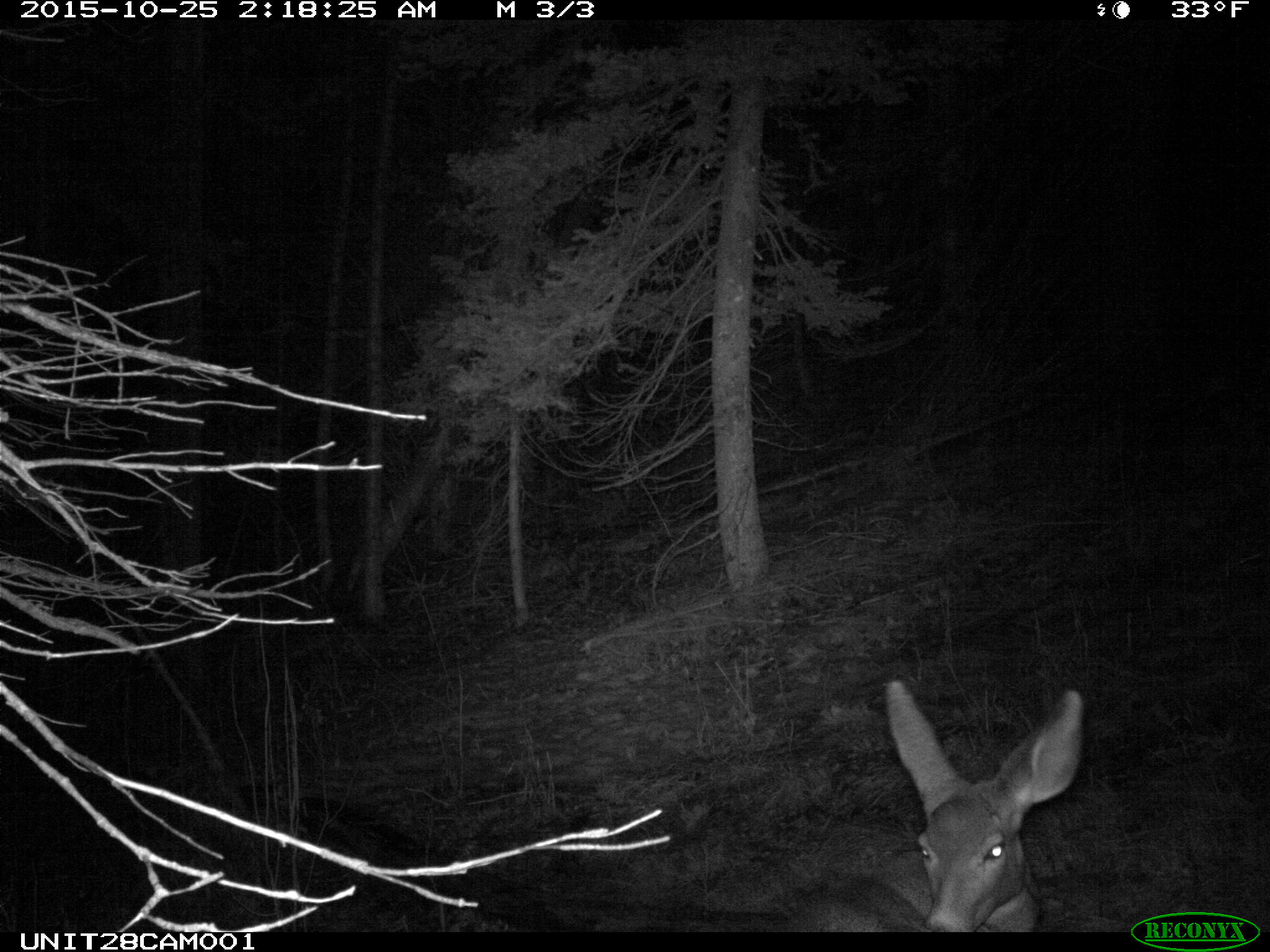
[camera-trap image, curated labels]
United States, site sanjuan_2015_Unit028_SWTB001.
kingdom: Animalia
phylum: Chordata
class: Mammalia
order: Artiodactyla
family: Cervidae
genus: Odocoileus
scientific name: Odocoileus hemionus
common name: mule deer